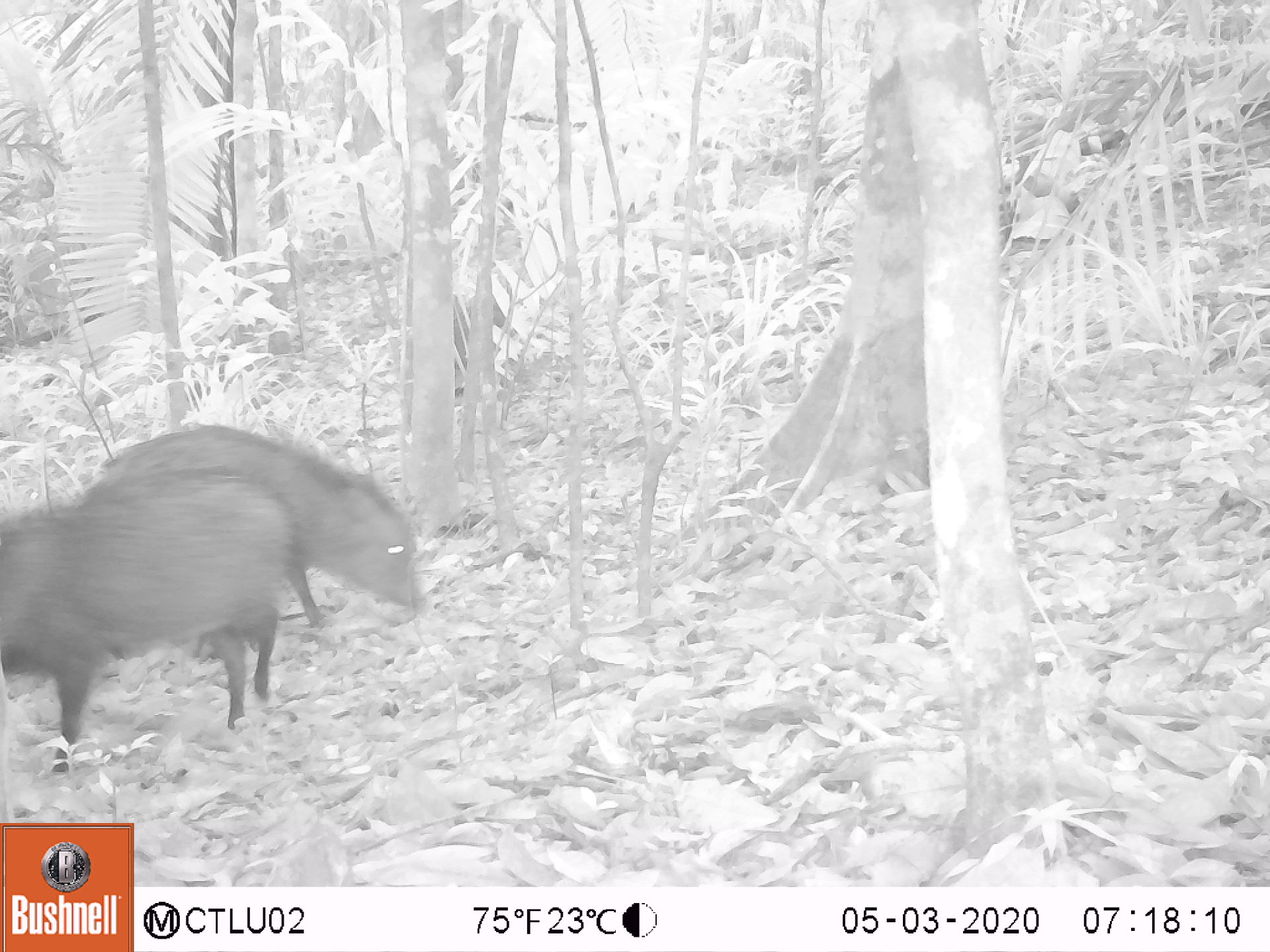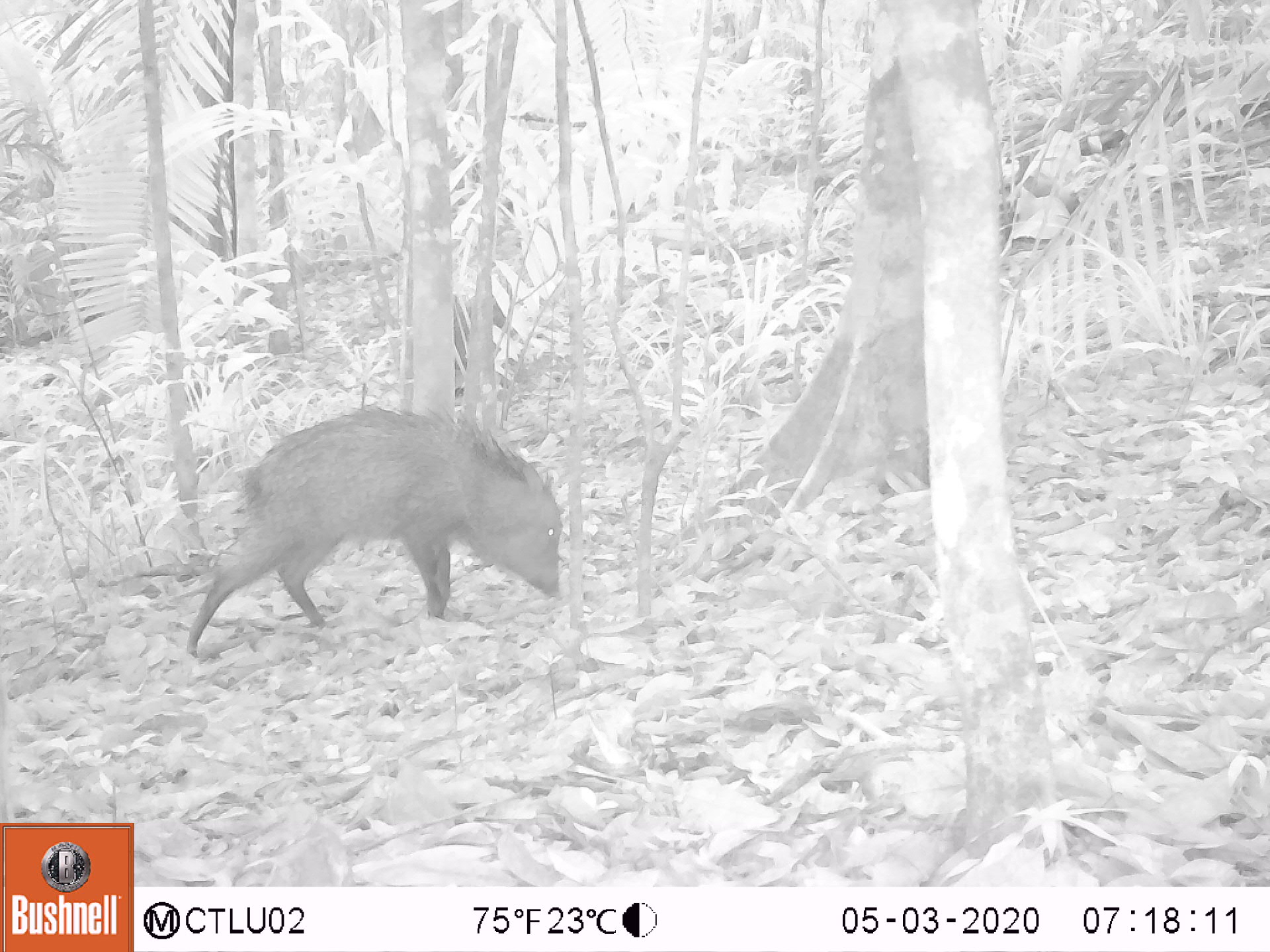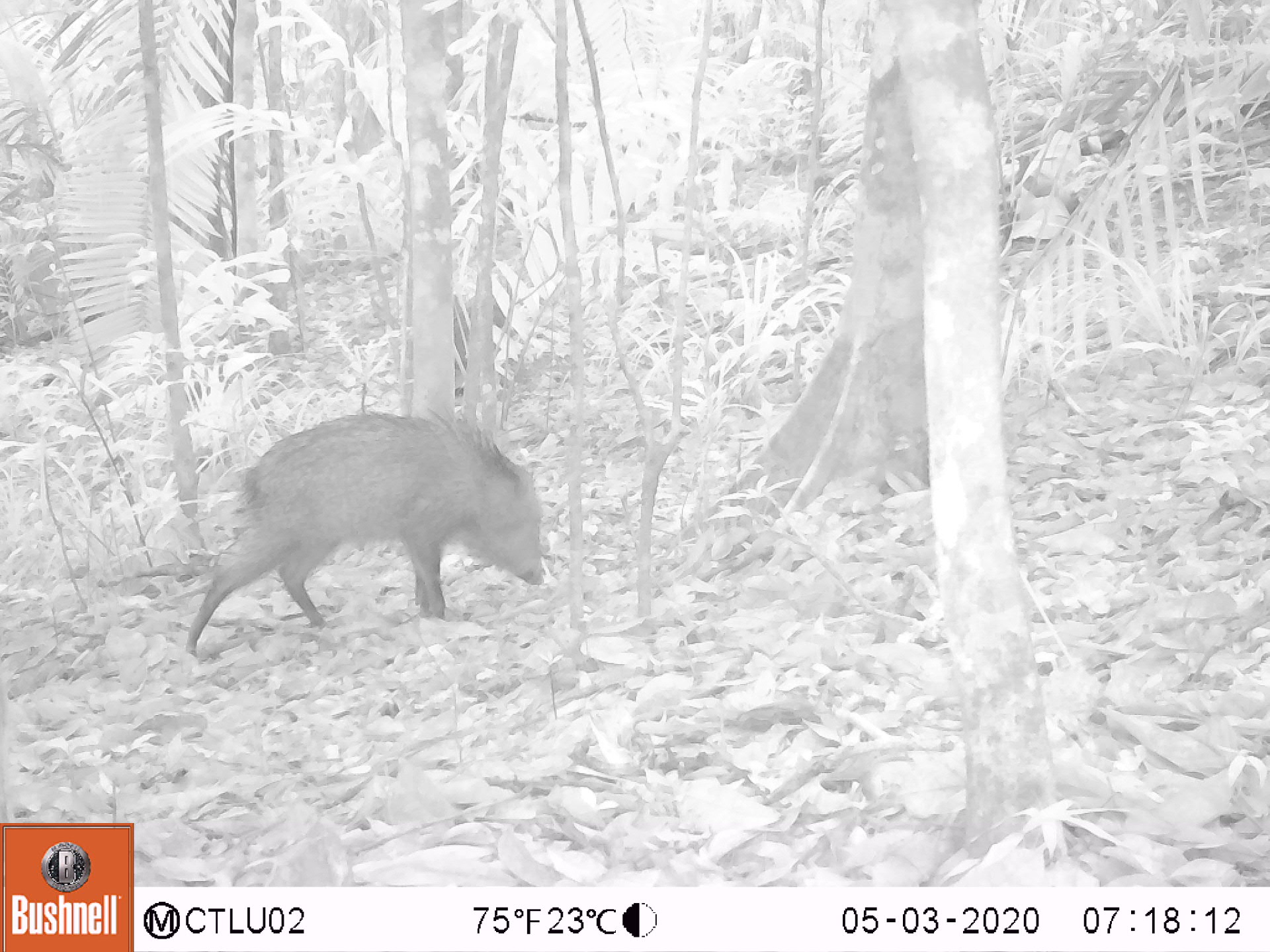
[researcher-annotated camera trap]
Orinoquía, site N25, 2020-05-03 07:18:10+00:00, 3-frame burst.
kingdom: Animalia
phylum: Chordata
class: Mammalia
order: Artiodactyla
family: Tayassuidae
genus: Pecari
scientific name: Pecari tajacu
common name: collared peccary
Collared peccary (Pecari tajacu).